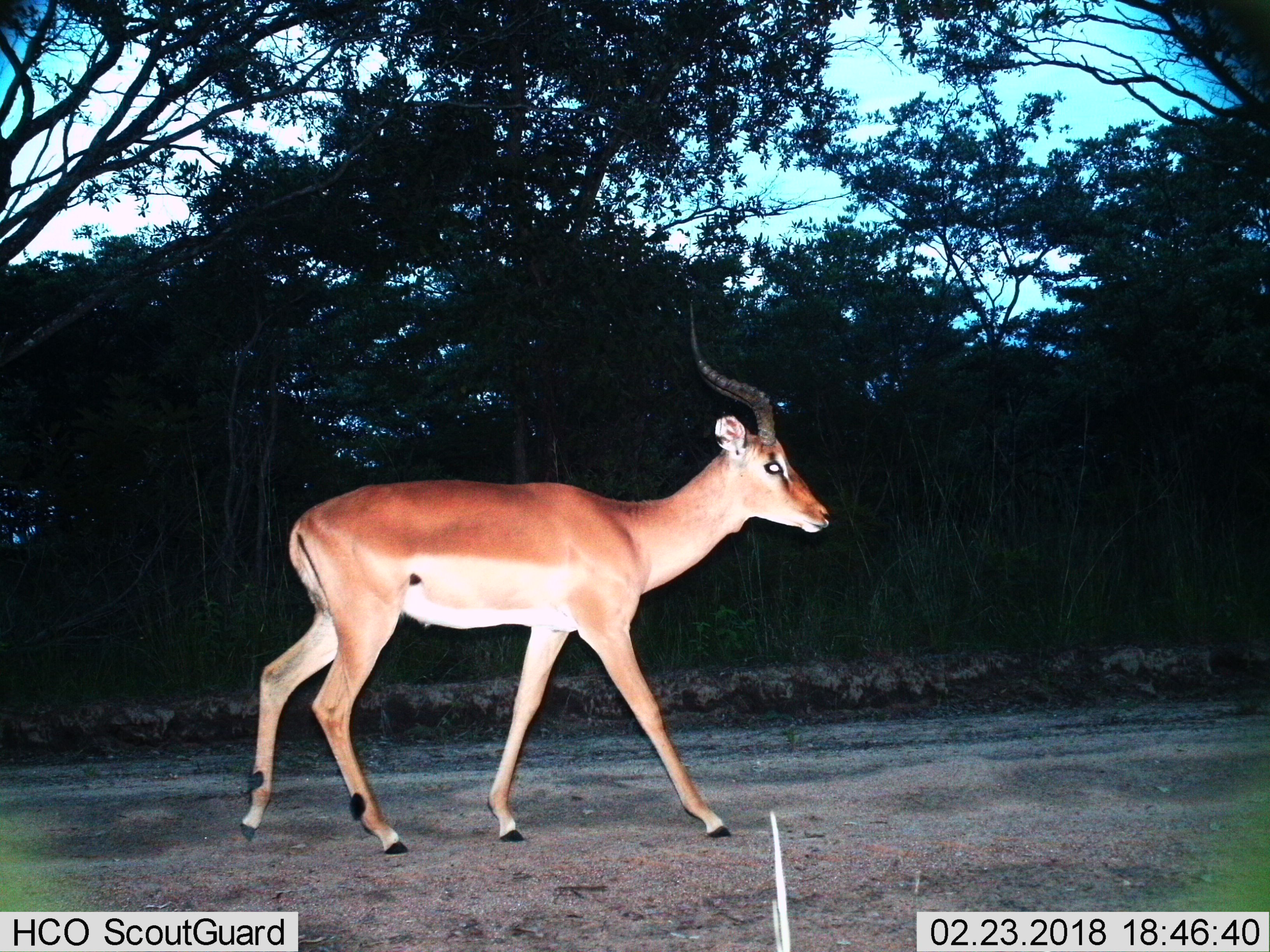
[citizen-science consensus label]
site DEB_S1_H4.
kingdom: Animalia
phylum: Chordata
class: Mammalia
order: Artiodactyla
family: Bovidae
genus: Aepyceros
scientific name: Aepyceros melampus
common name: impala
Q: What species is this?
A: Impala (Aepyceros melampus).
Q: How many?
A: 1.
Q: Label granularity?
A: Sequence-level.